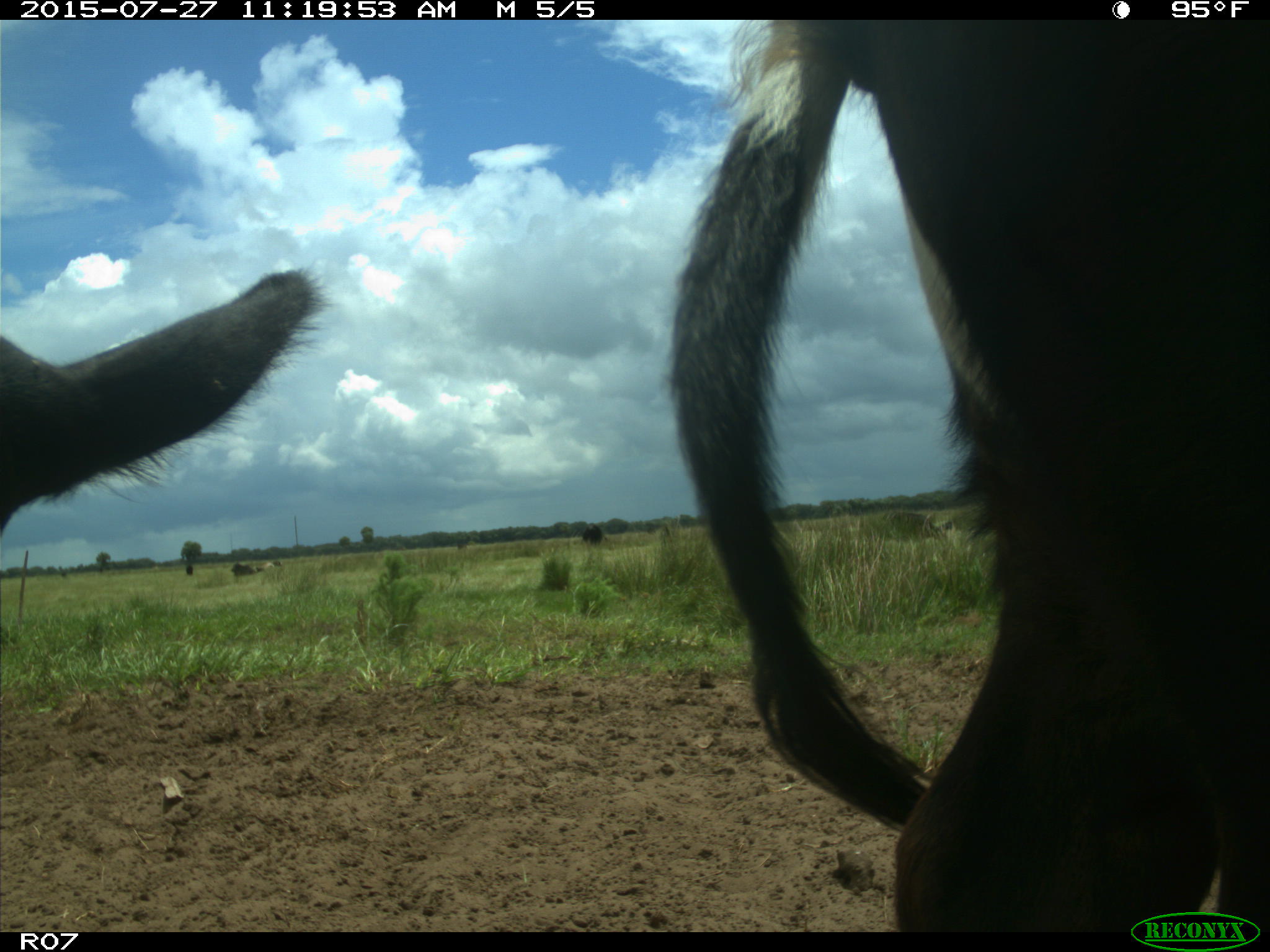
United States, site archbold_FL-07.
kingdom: Animalia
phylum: Chordata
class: Mammalia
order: Artiodactyla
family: Bovidae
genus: Bos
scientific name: Bos taurus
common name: domestic cow